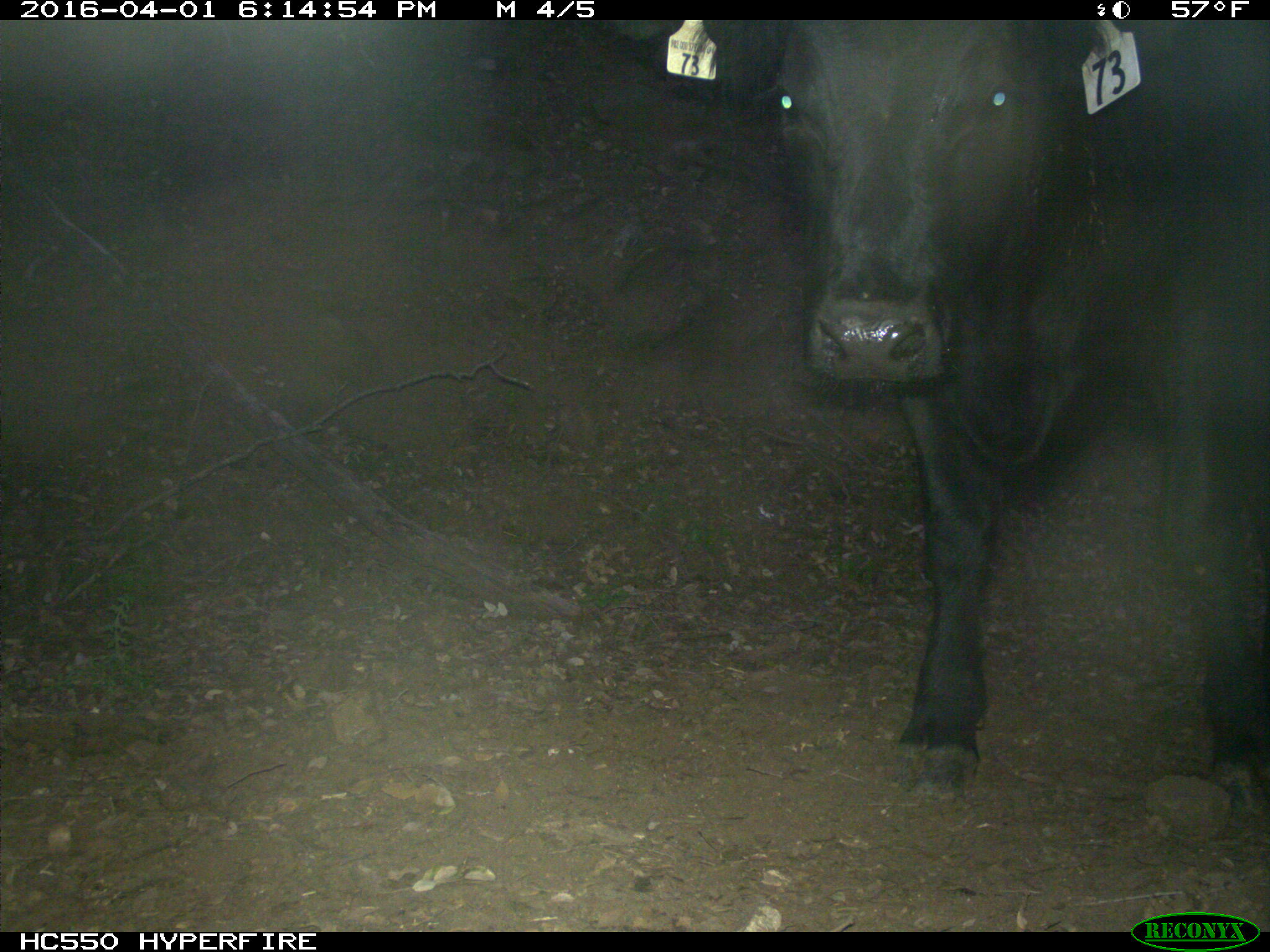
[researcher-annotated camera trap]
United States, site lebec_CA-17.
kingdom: Animalia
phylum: Chordata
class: Mammalia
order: Artiodactyla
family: Bovidae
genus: Bos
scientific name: Bos taurus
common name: domestic cow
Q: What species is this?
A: Bos taurus (domestic cow).